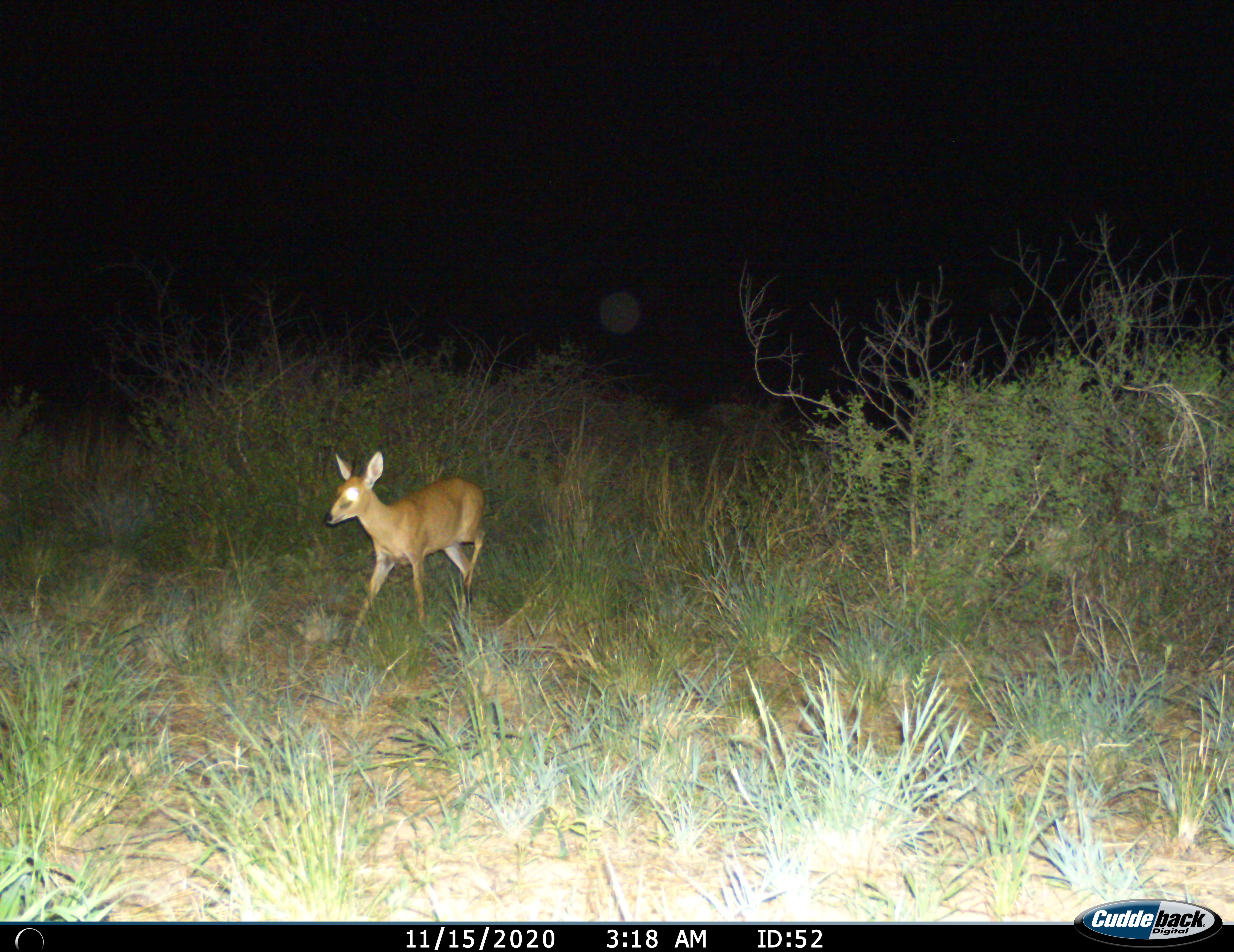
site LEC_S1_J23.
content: unidentified animal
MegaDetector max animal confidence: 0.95